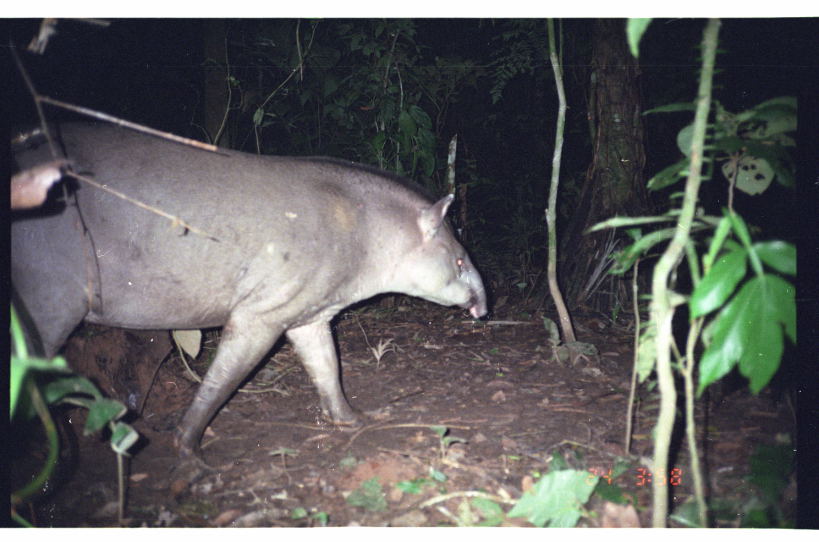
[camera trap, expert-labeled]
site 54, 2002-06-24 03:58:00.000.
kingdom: Animalia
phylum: Chordata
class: Mammalia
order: Perissodactyla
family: Tapiridae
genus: Tapirus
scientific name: Tapirus terrestris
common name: south american tapir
Tapirus terrestris (south american tapir).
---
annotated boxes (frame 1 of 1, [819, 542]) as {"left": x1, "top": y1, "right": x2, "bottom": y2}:
tapirus terrestris: {"left": 11, "top": 110, "right": 489, "bottom": 458}